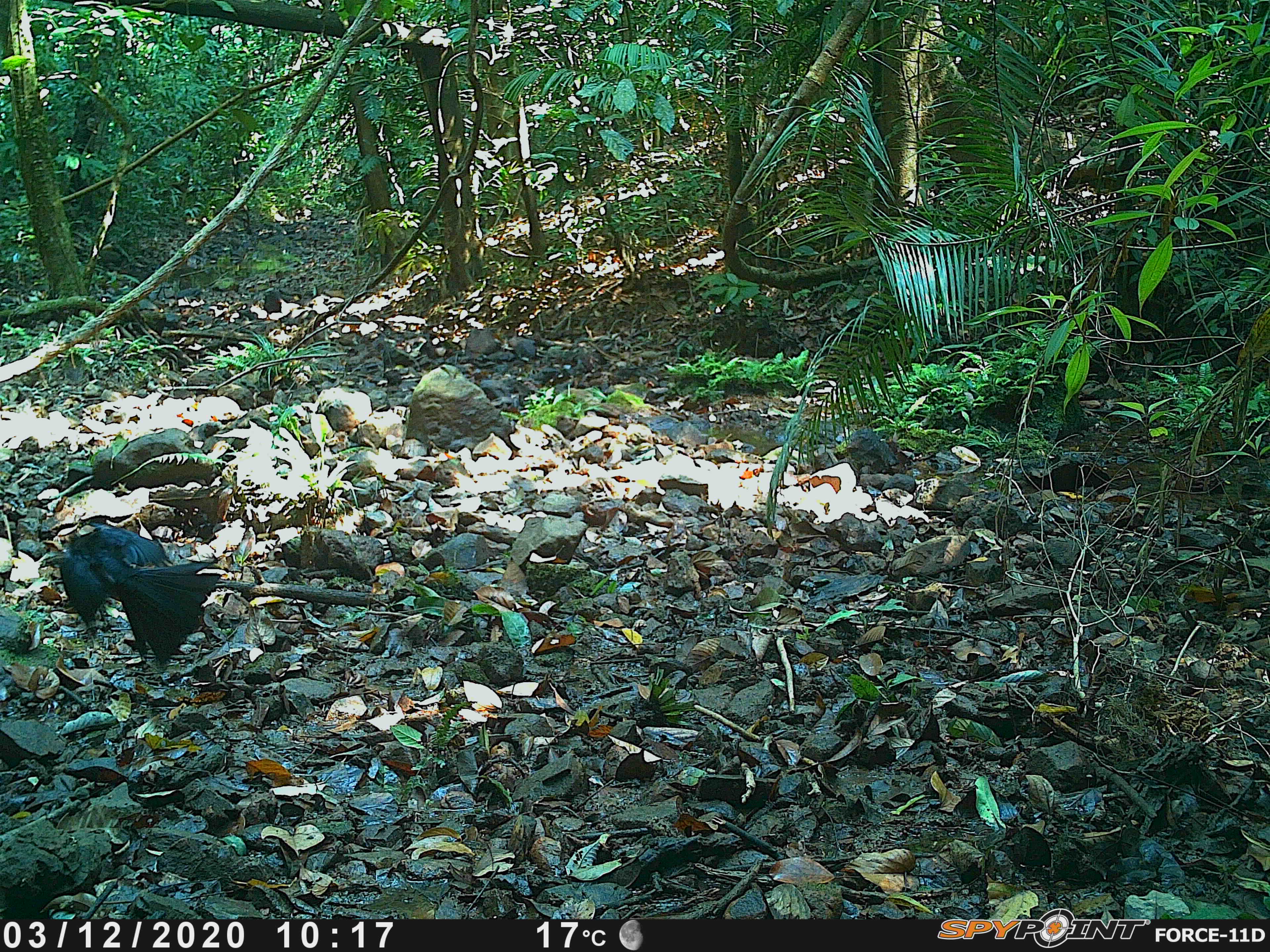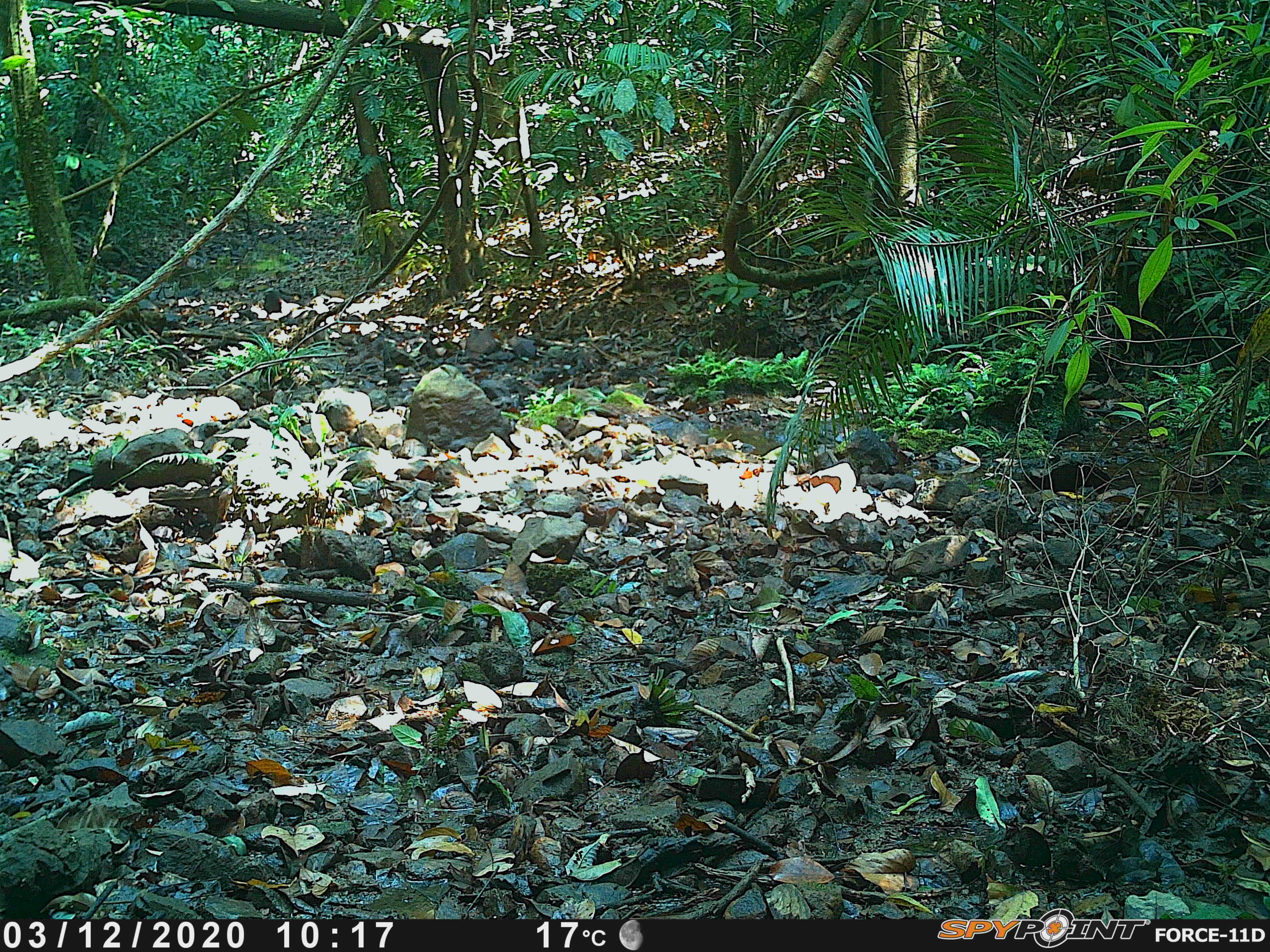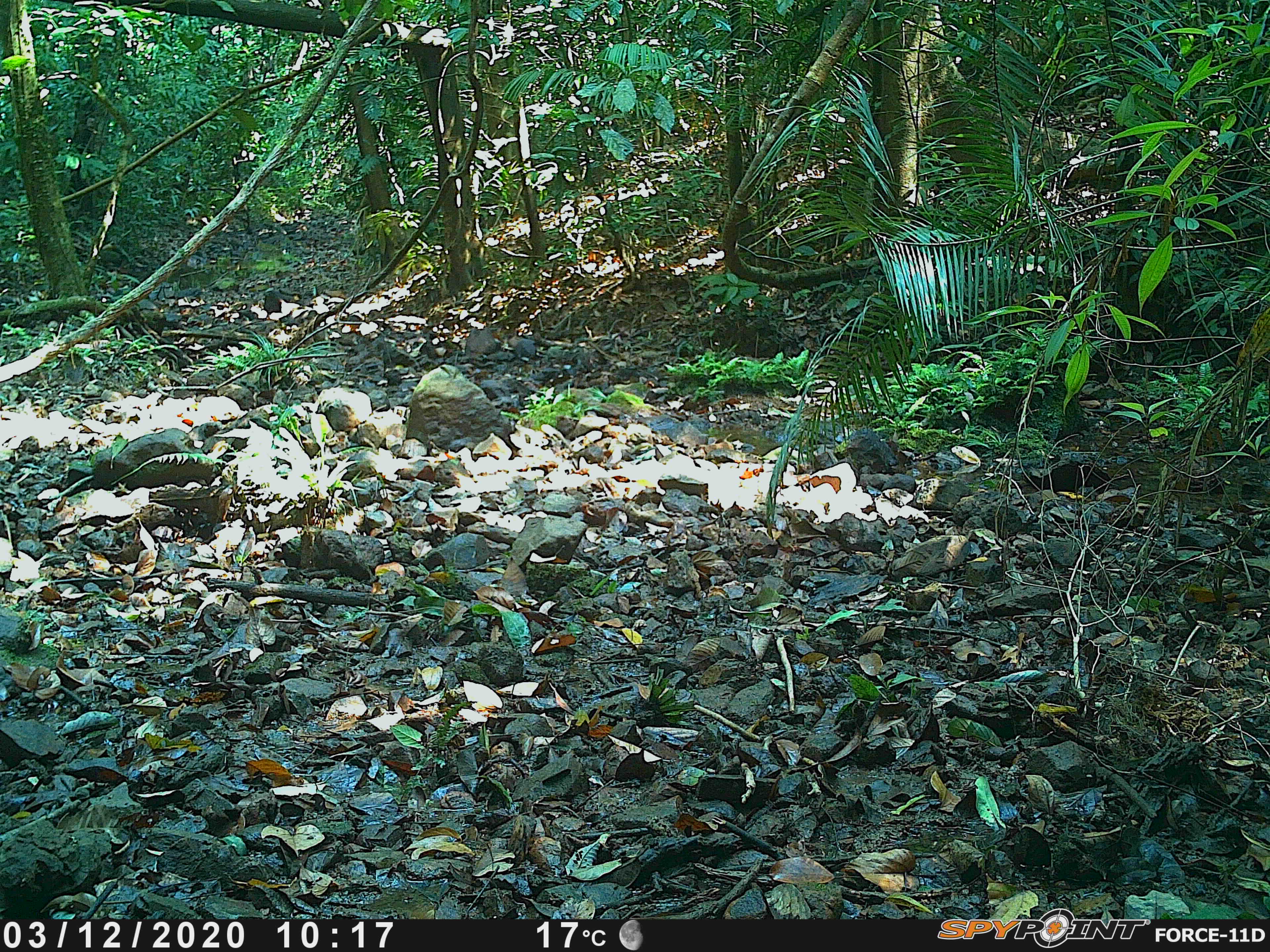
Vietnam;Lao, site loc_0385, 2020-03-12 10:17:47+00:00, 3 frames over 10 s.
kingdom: Animalia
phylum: Chordata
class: Aves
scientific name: Aves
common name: bird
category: unidentified bird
Unidentified bird (bird) (Aves). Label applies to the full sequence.